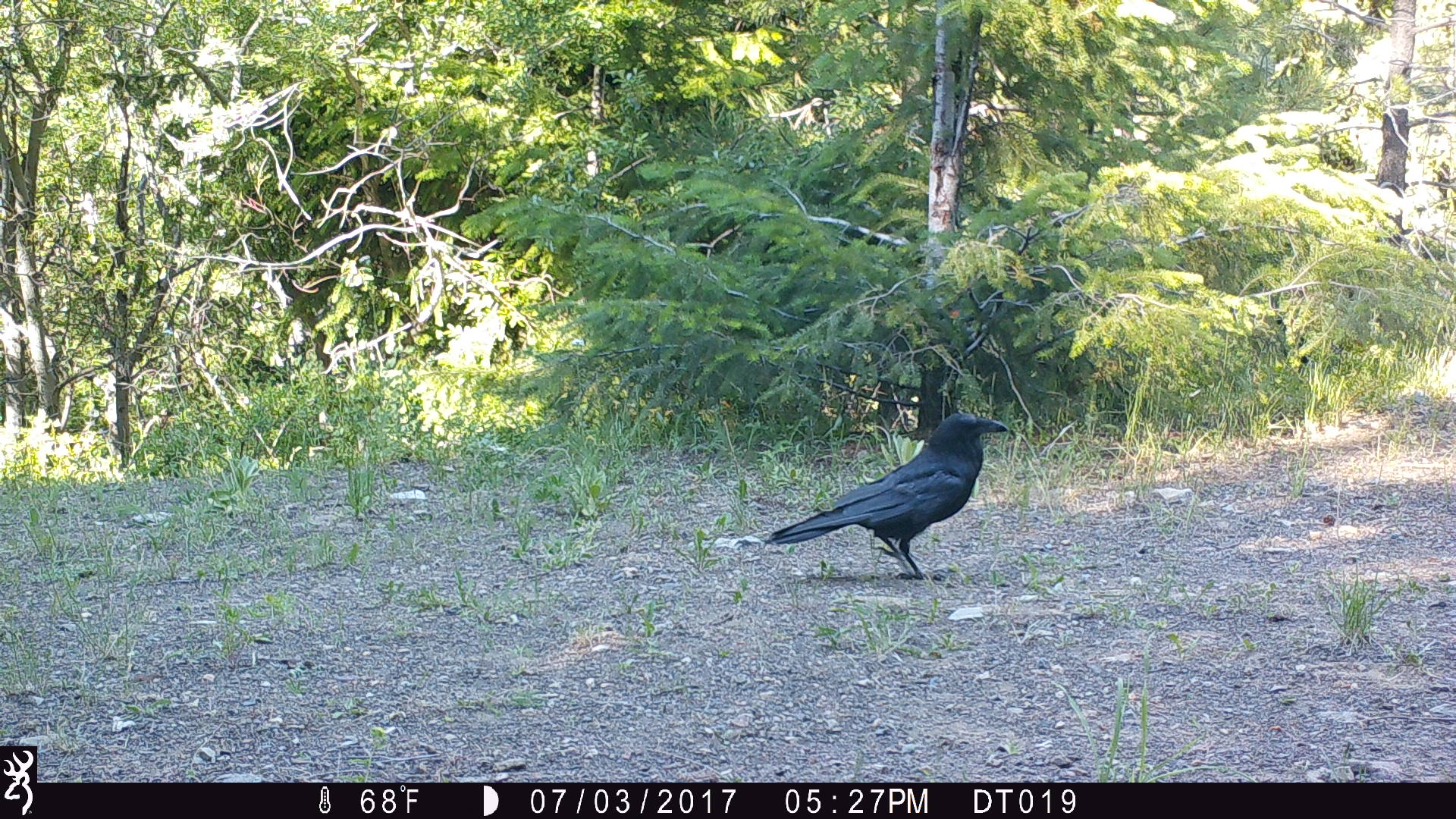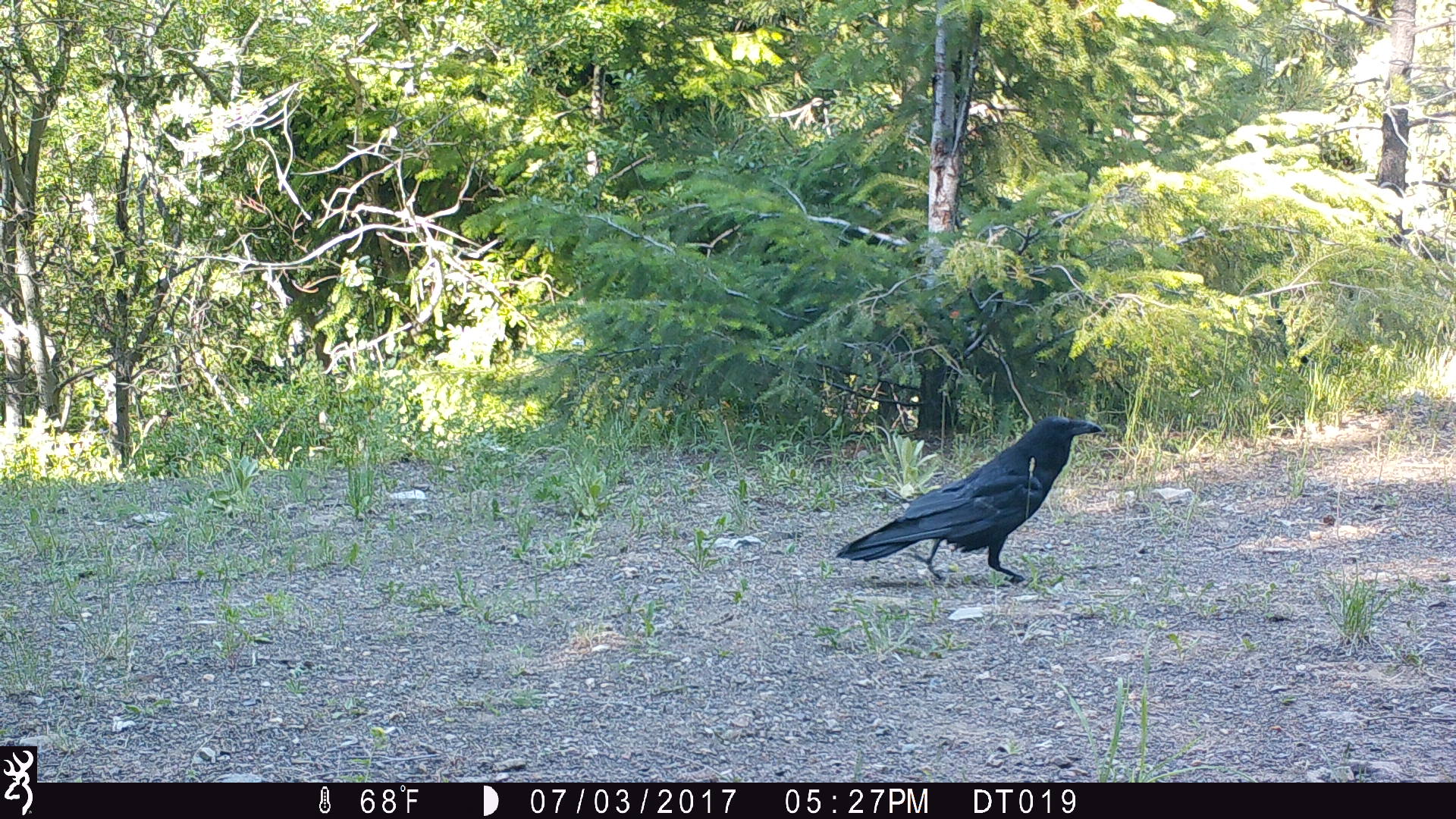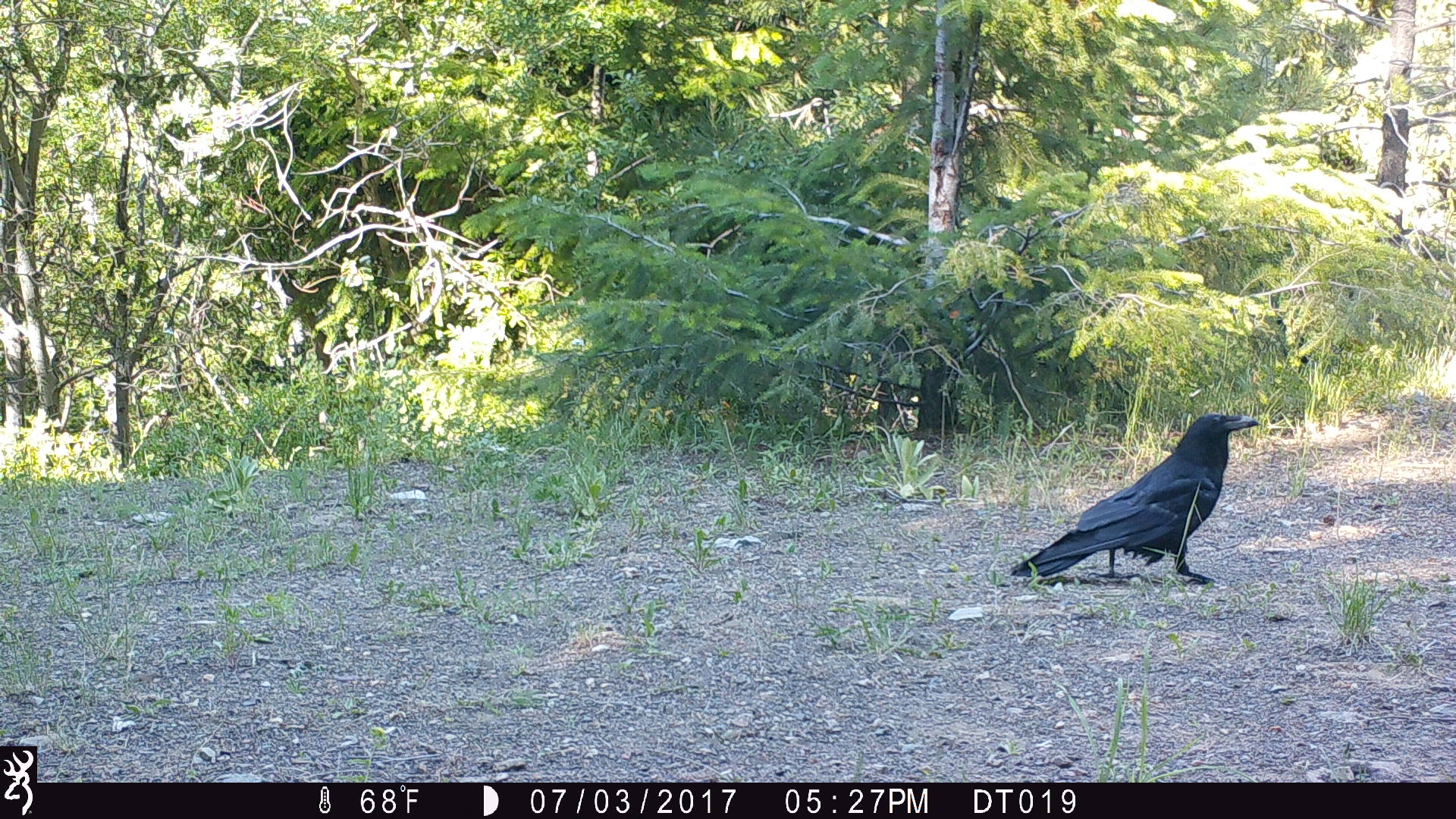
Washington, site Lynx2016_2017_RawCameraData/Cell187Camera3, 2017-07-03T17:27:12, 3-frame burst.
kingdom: Animalia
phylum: Chordata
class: Aves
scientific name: Aves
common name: birds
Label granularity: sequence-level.